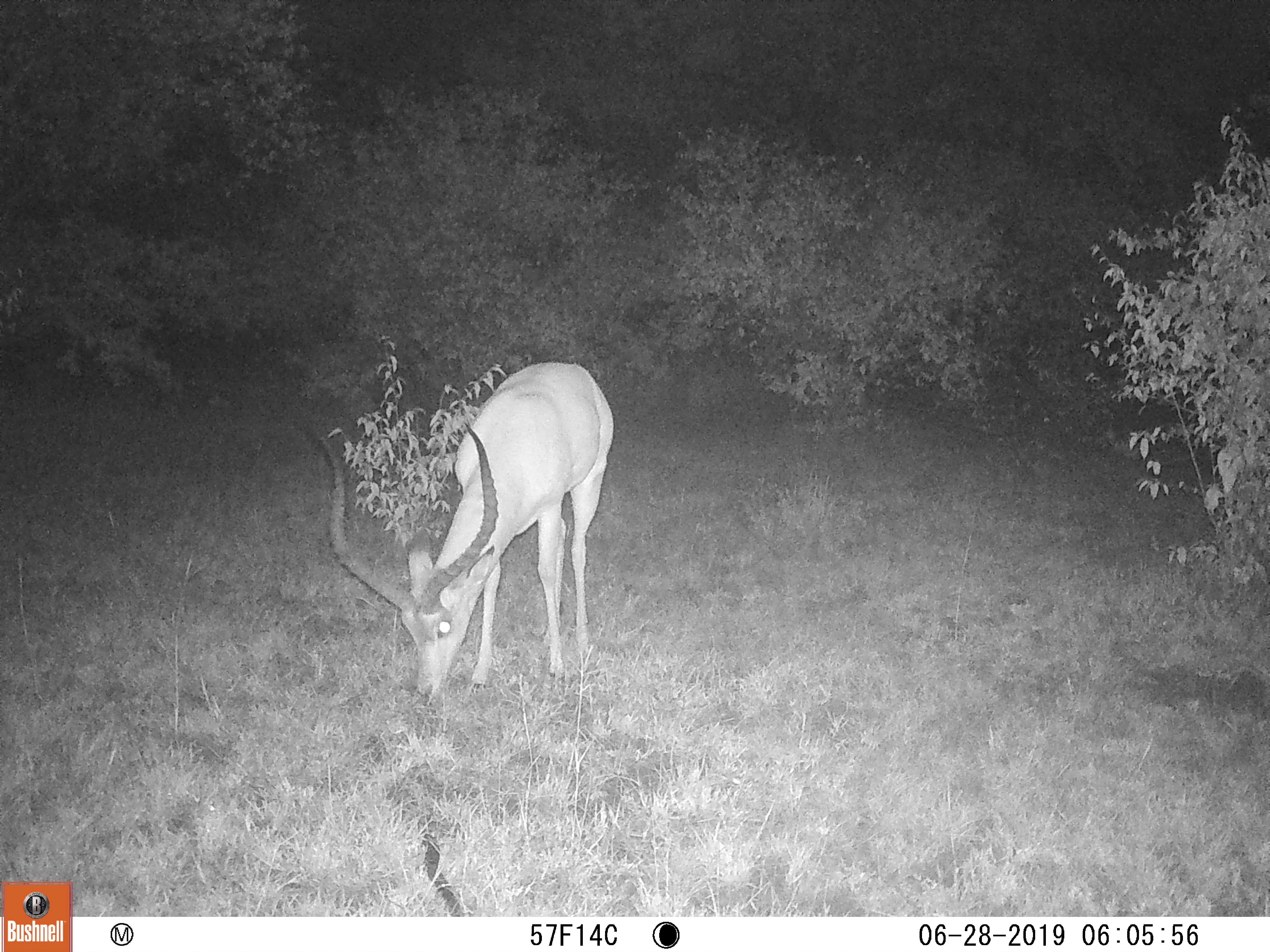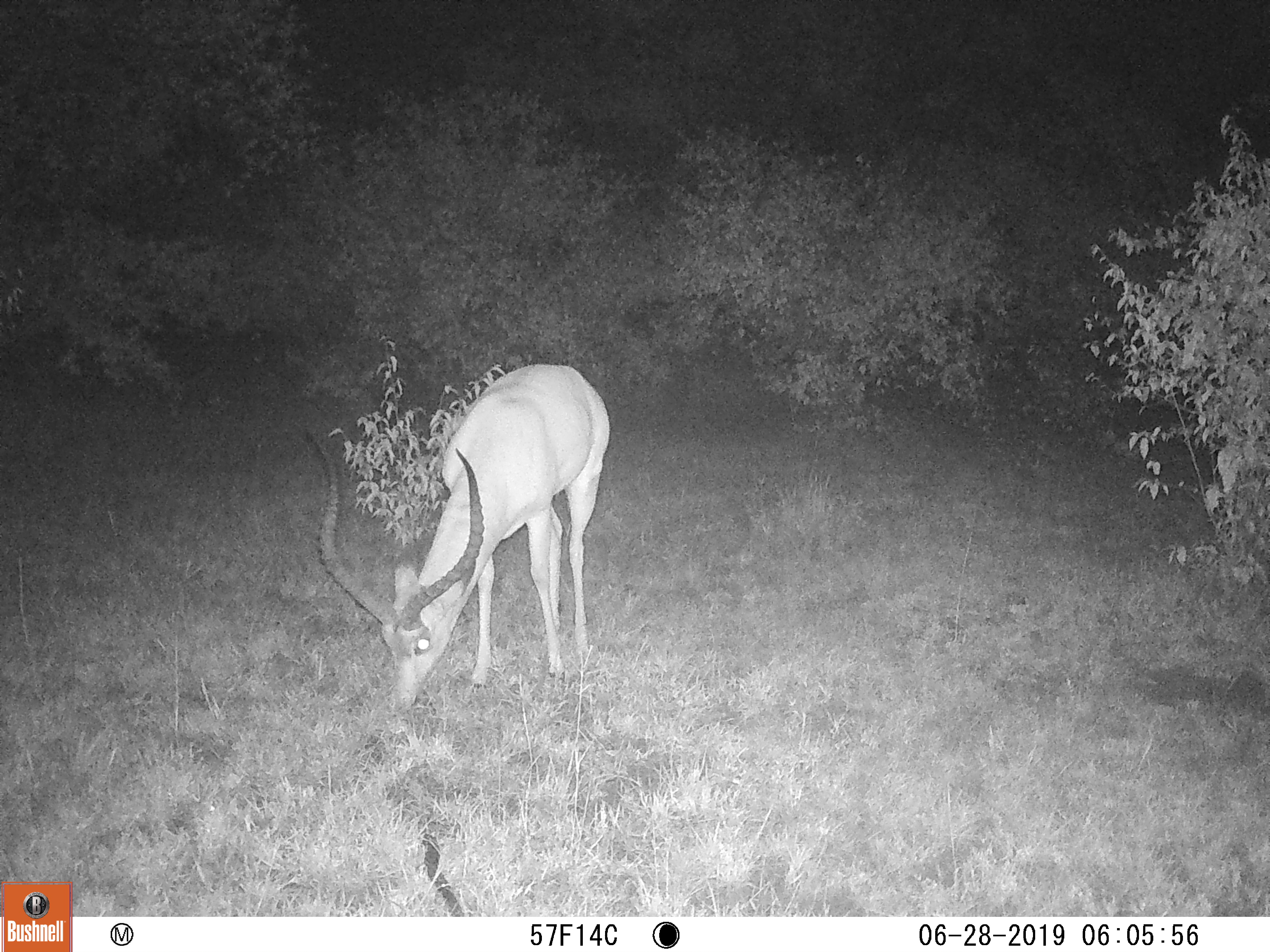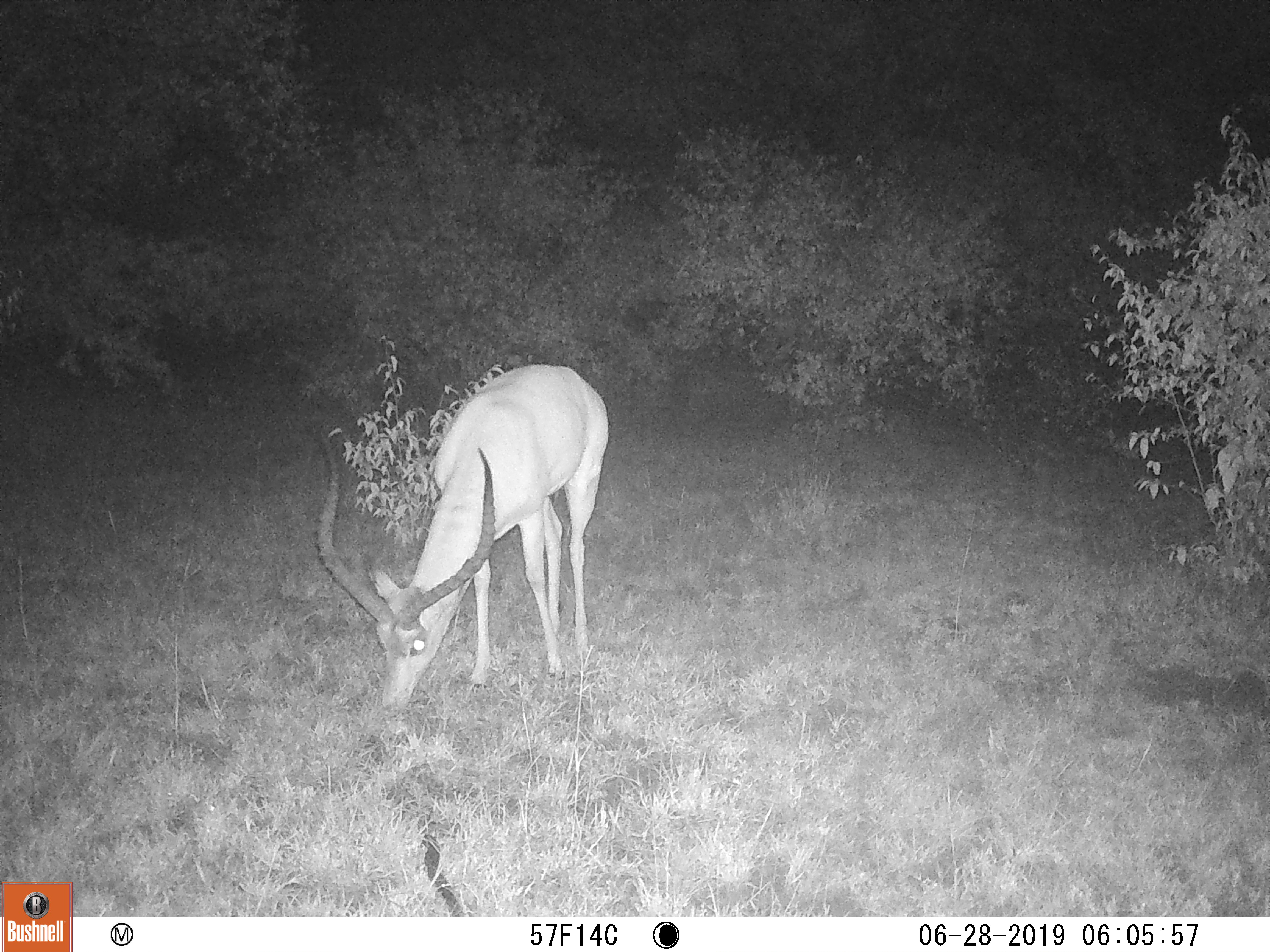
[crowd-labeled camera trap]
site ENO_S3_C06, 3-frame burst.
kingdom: Animalia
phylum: Chordata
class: Mammalia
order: Artiodactyla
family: Bovidae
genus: Aepyceros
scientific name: Aepyceros melampus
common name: impala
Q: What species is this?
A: Impala (Aepyceros melampus).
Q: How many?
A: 1.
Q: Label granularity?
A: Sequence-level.